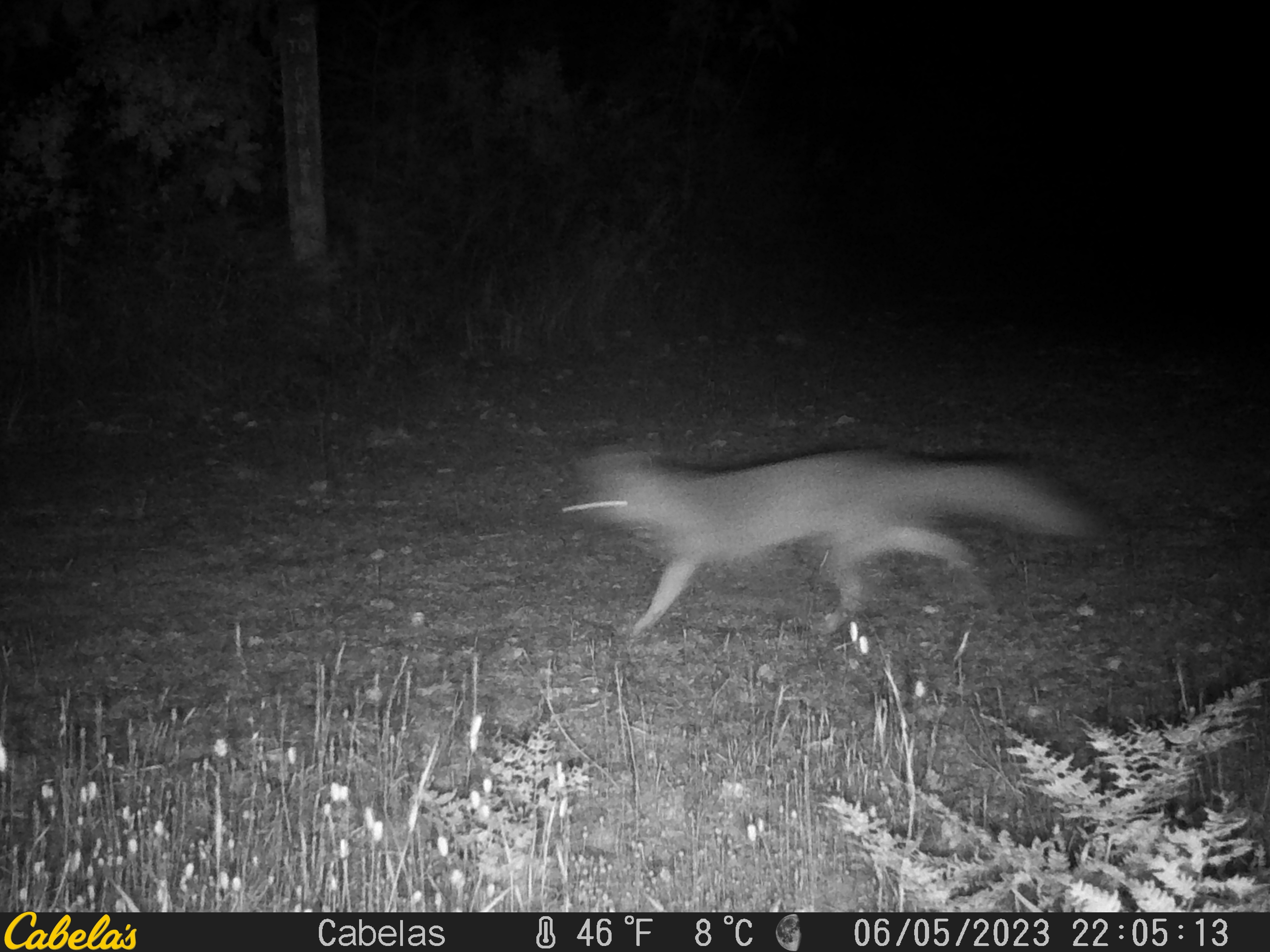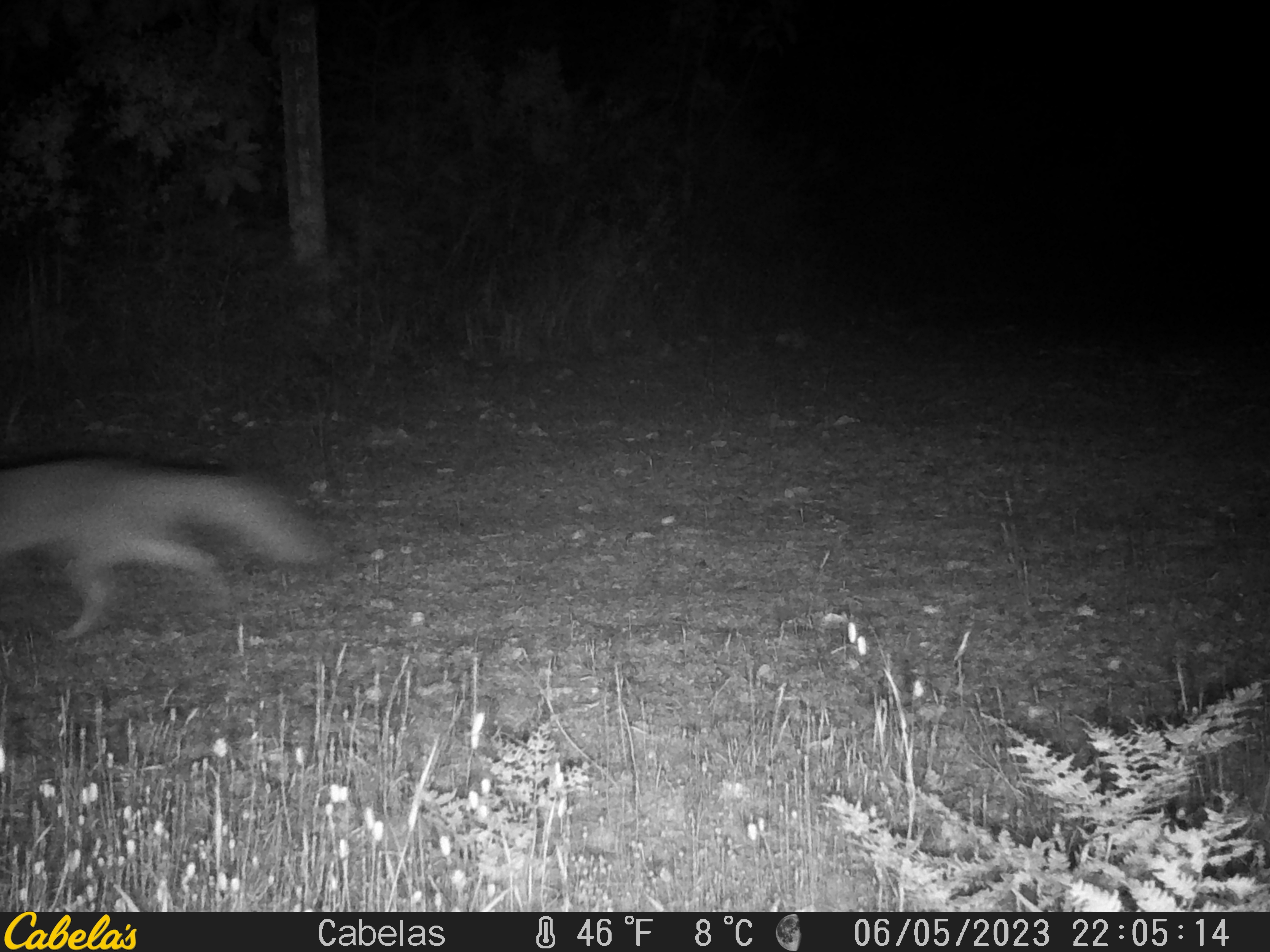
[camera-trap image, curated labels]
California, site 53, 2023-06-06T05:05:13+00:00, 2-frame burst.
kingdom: Animalia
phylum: Chordata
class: Mammalia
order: Carnivora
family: Canidae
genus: Urocyon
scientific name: Urocyon cinereoargenteus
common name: gray fox